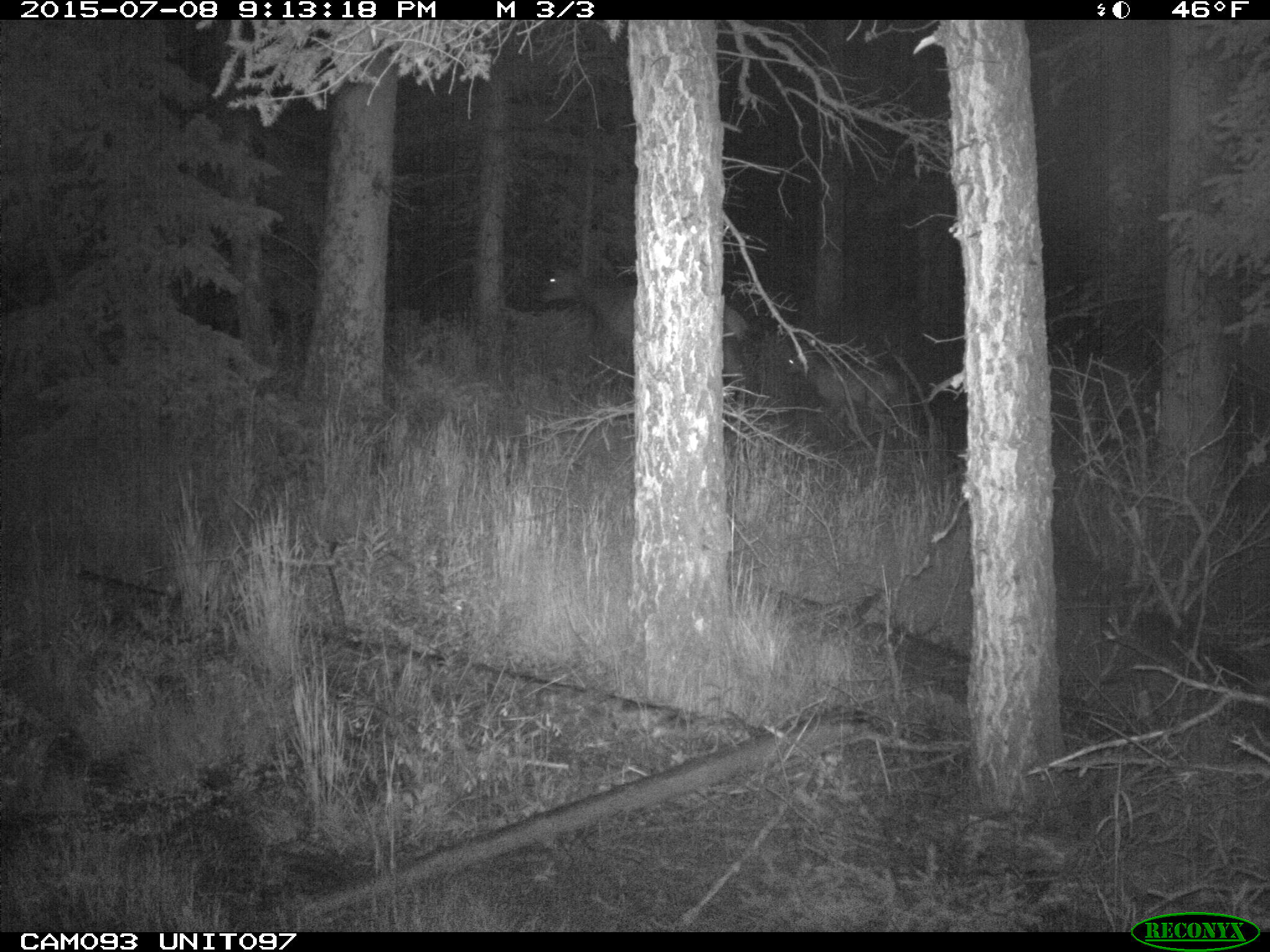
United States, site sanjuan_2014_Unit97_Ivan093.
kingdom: Animalia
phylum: Chordata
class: Mammalia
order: Artiodactyla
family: Cervidae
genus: Cervus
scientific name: Cervus elaphus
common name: red deer